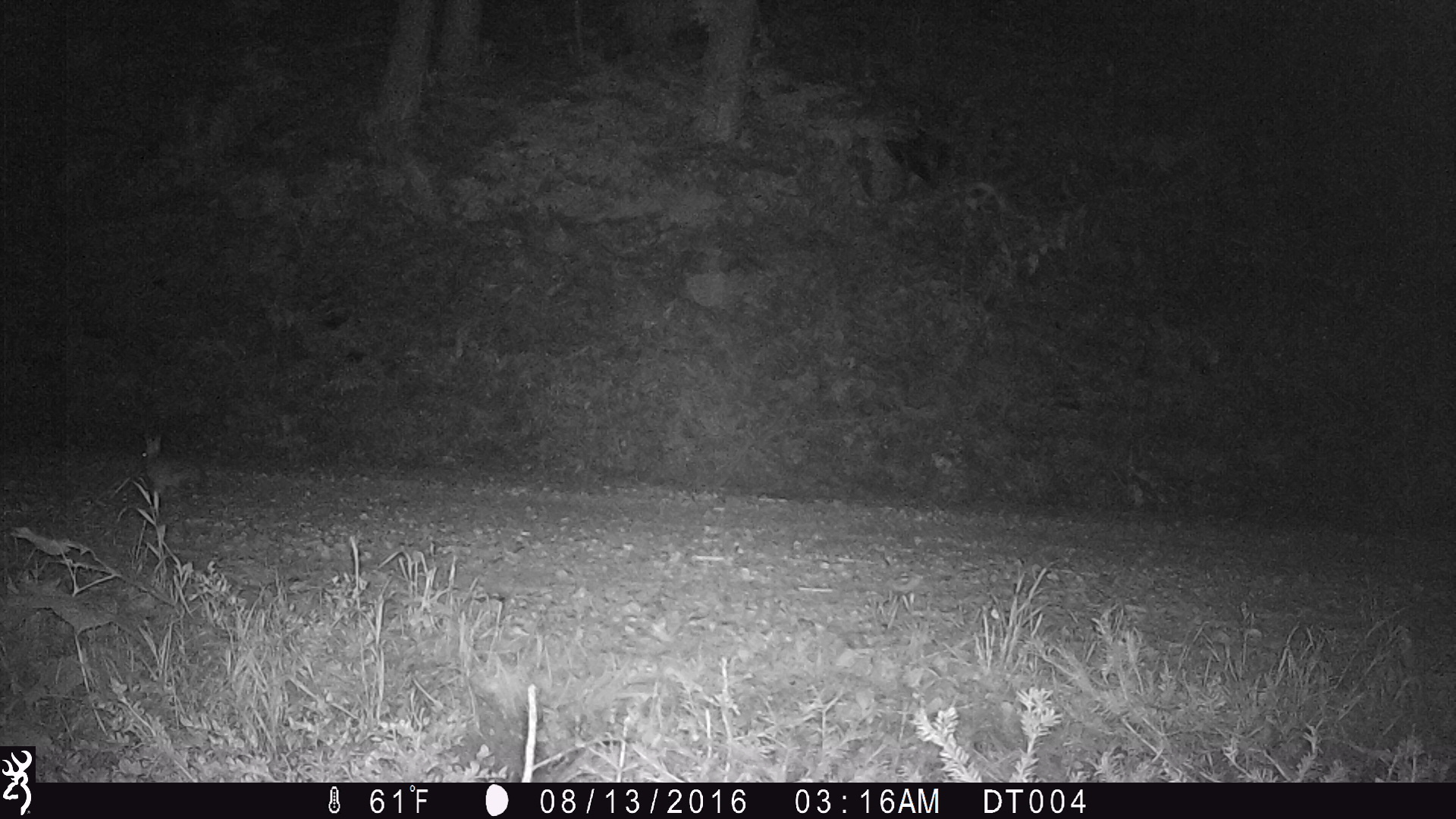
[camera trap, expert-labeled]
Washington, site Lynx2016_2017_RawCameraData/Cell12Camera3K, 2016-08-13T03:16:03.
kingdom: Animalia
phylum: Chordata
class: Mammalia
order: Lagomorpha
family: Leporidae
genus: Lepus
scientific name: Lepus americanus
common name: snowshoe hare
Lepus americanus (snowshoe hare). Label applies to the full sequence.